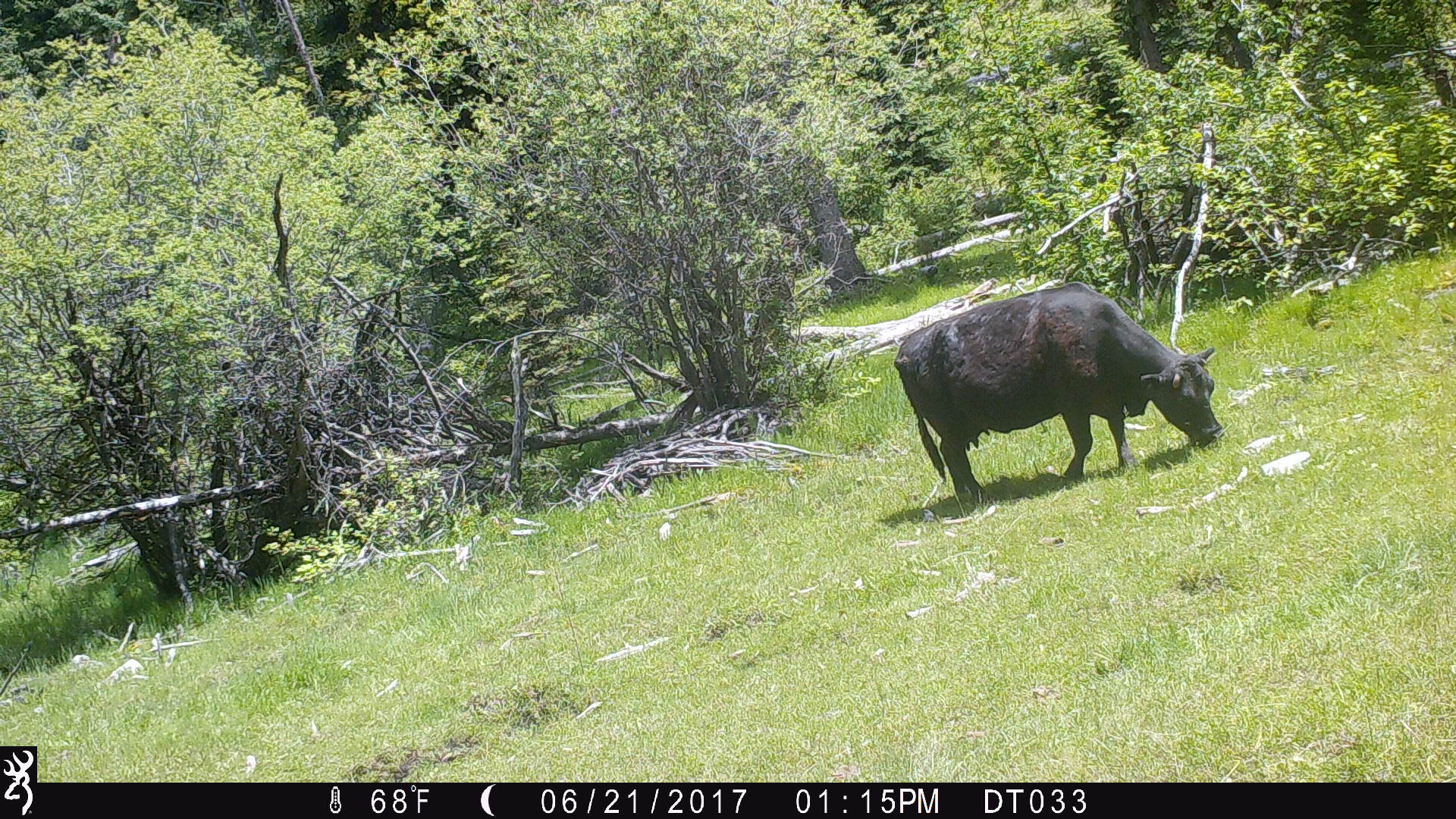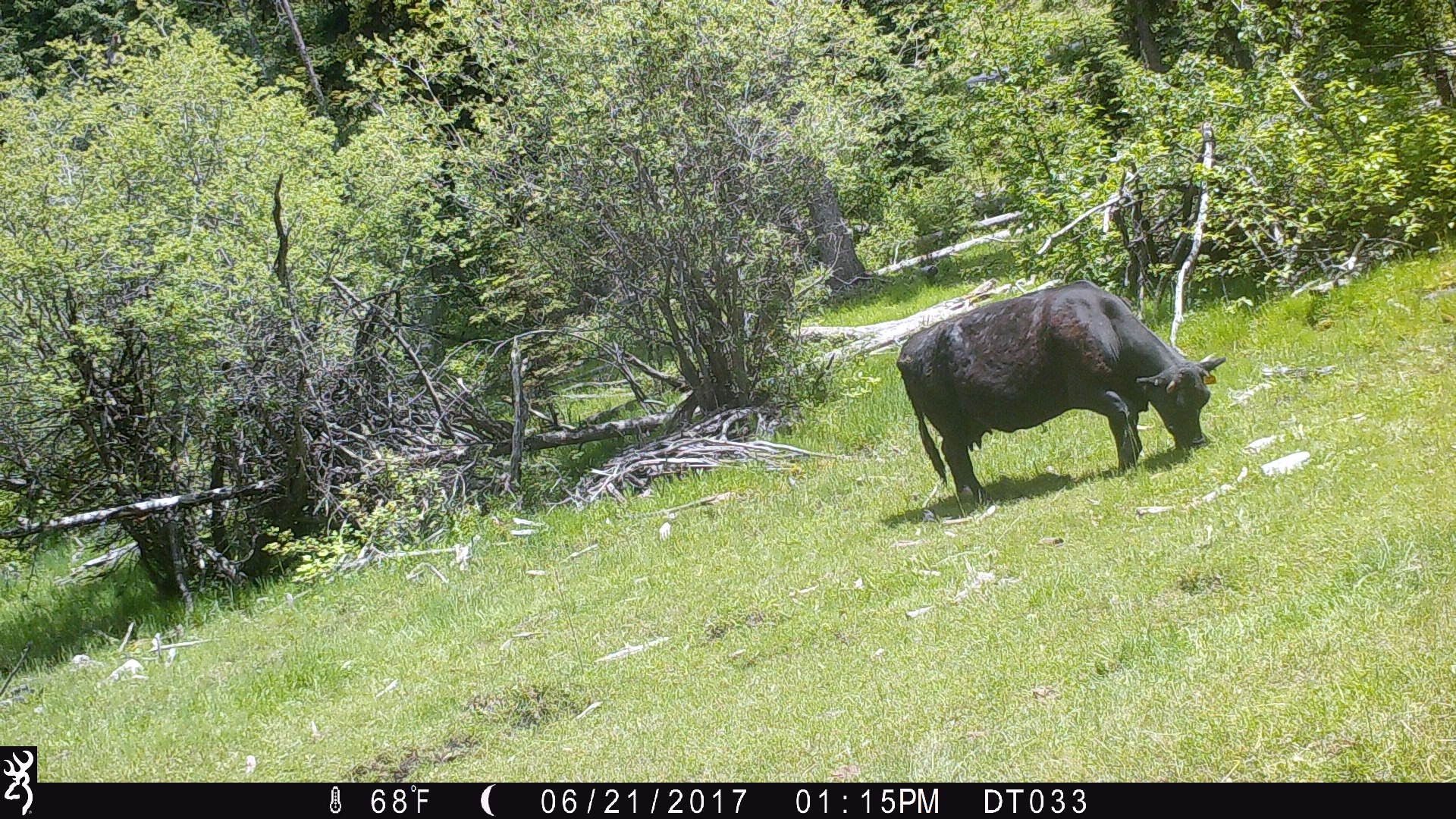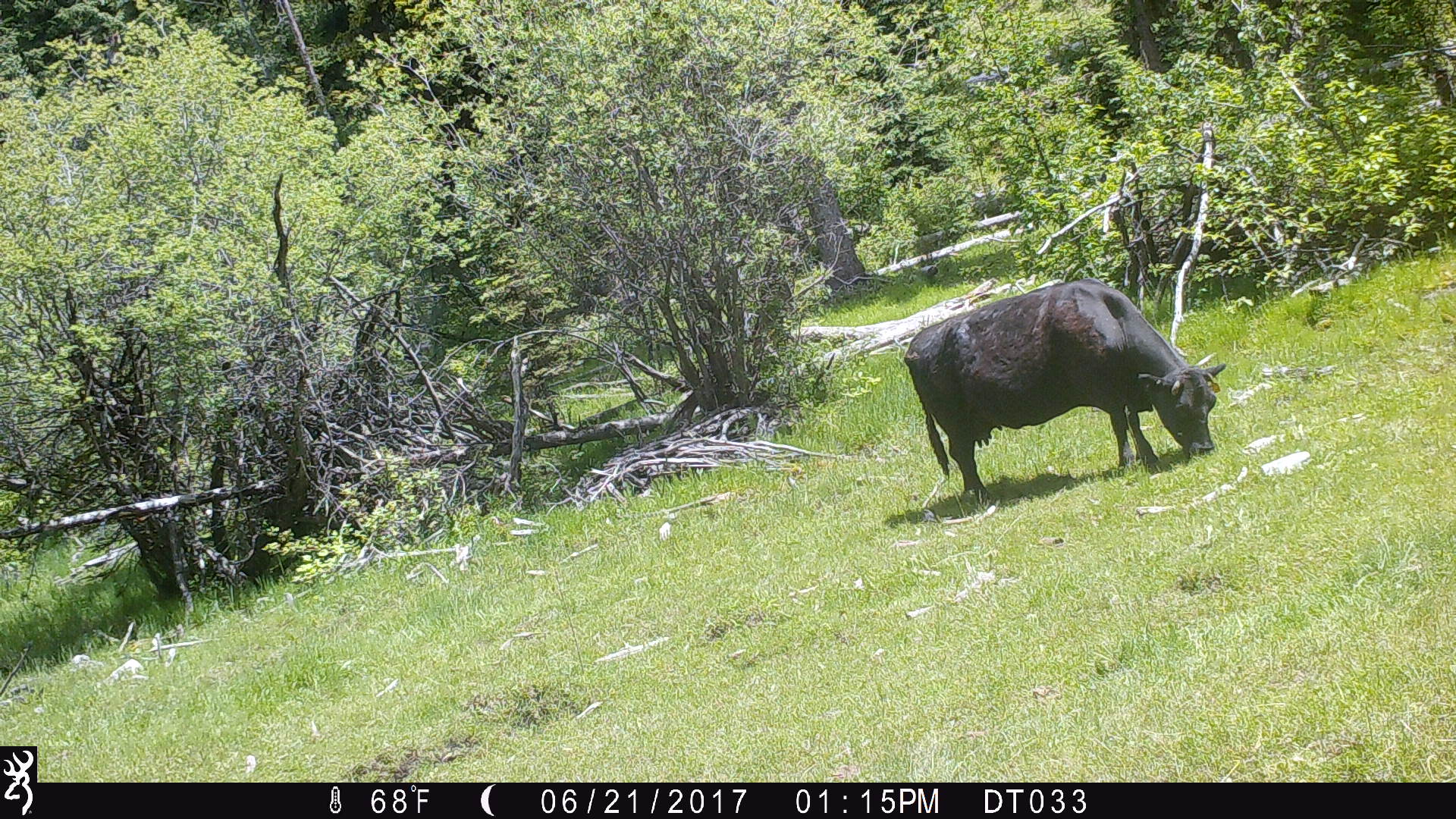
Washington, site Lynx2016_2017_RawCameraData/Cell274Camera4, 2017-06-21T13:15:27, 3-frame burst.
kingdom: Animalia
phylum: Chordata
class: Mammalia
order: Artiodactyla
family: Bovidae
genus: Bos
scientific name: Bos taurus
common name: domestic cattle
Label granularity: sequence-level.